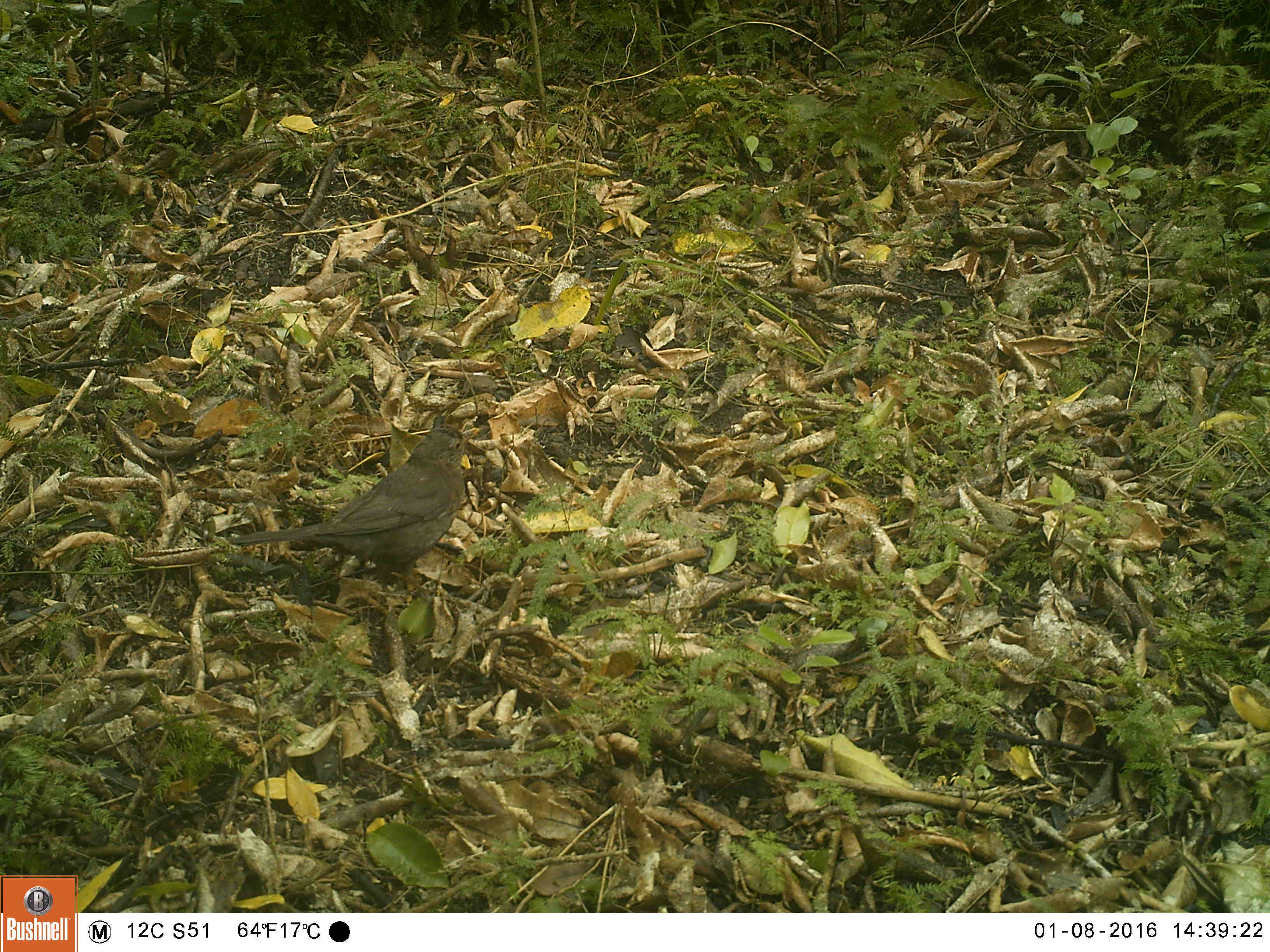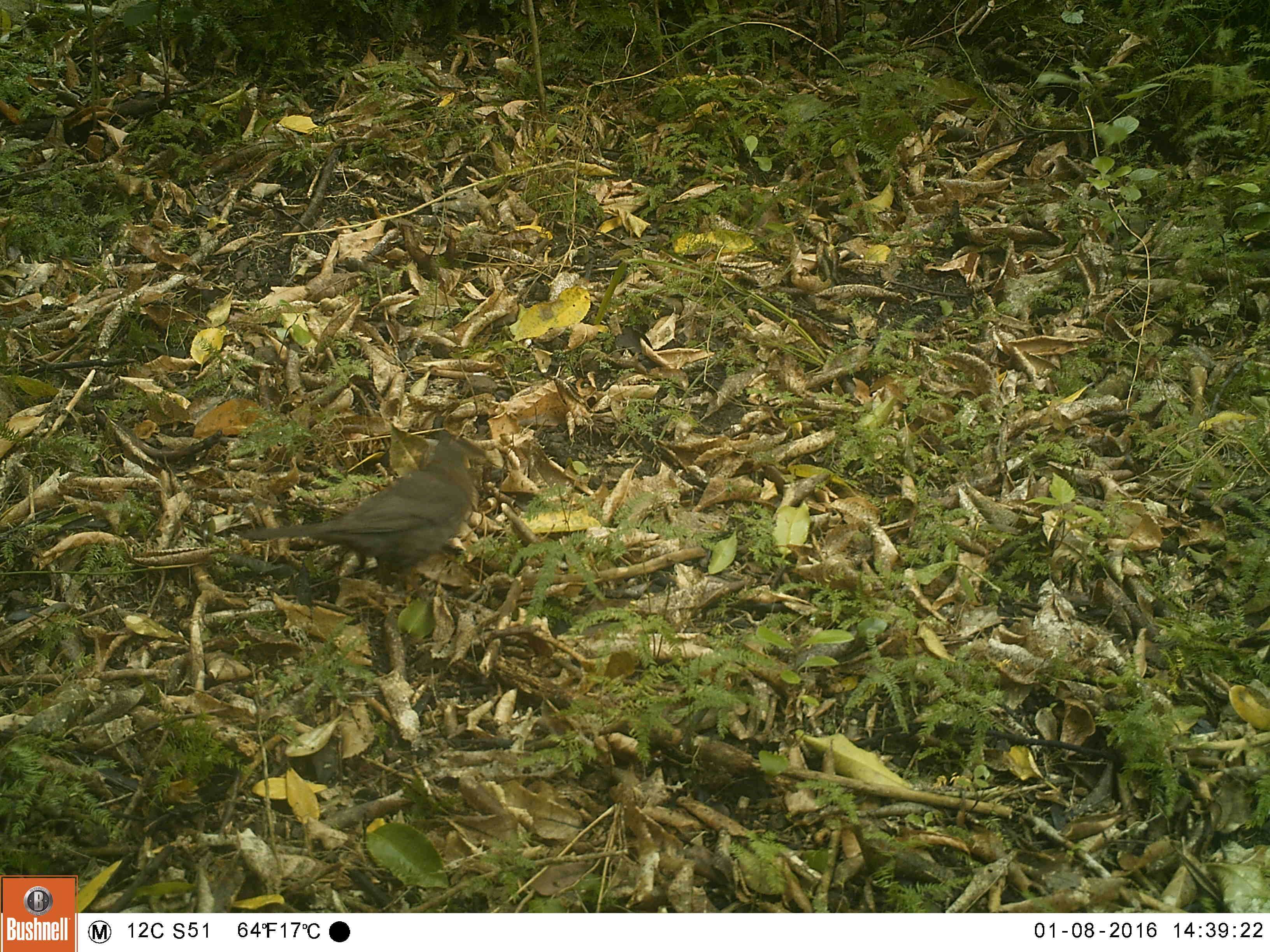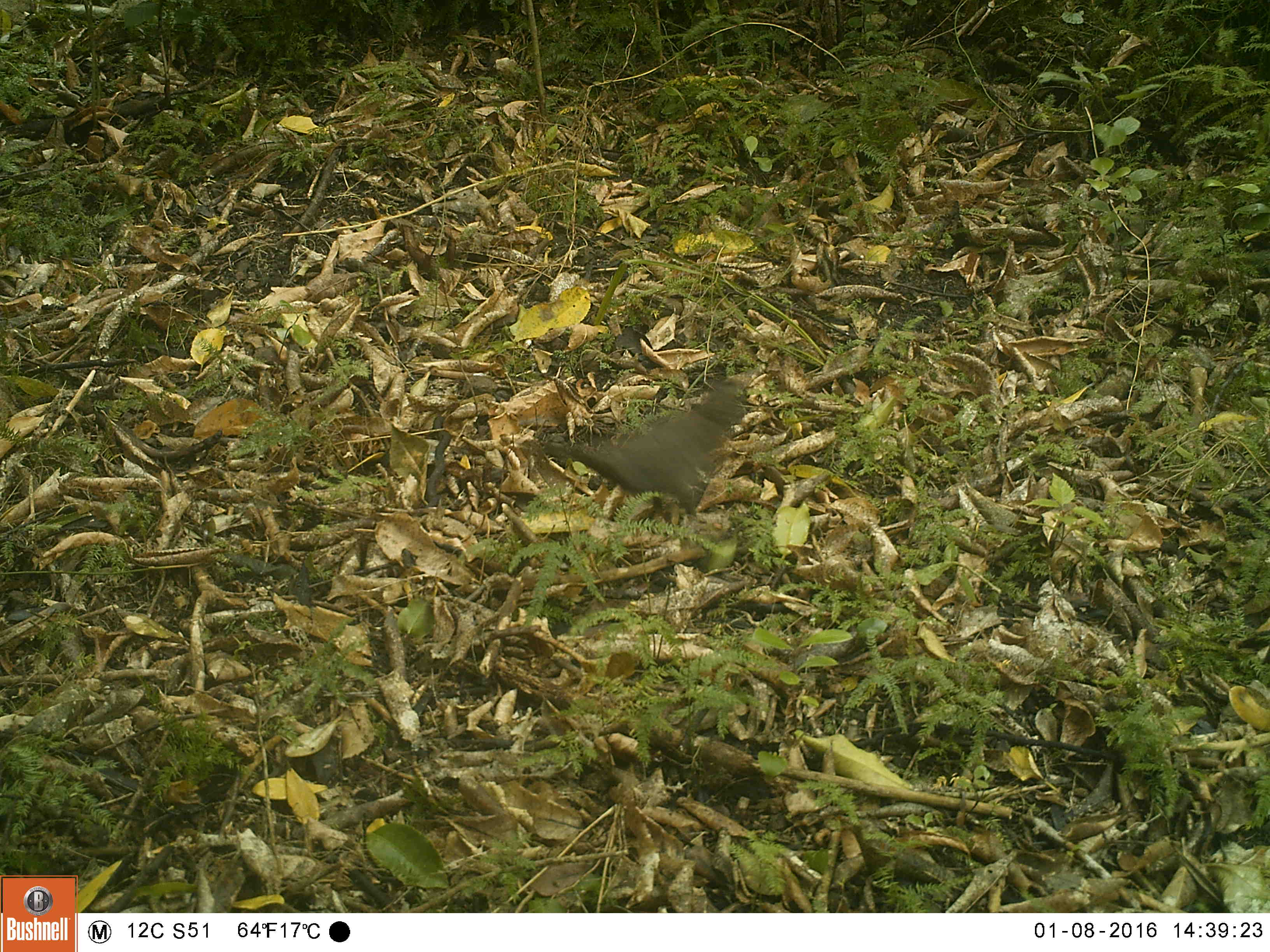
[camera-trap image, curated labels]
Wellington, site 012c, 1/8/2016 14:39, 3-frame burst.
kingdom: Animalia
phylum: Chordata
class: Aves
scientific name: Aves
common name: bird